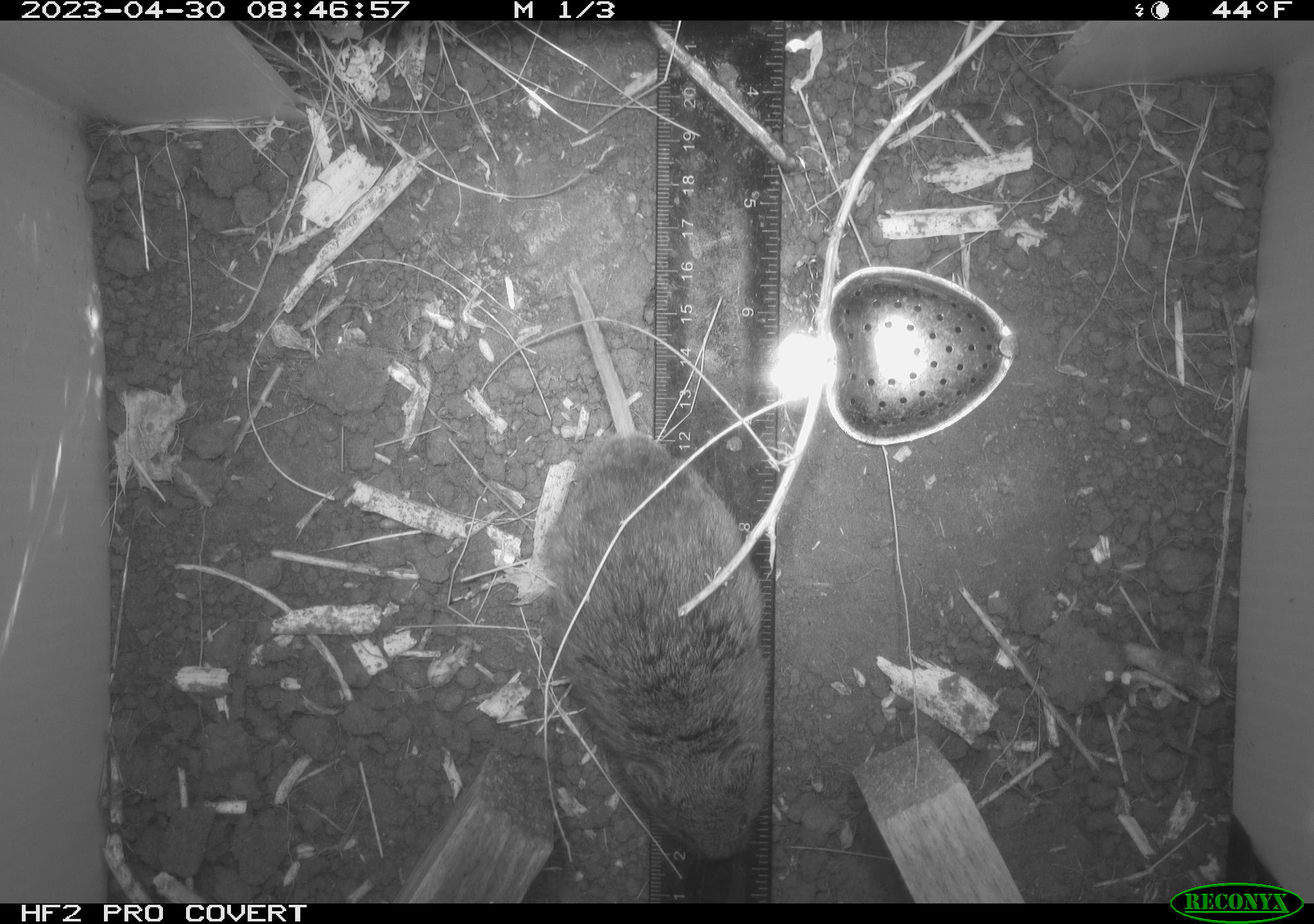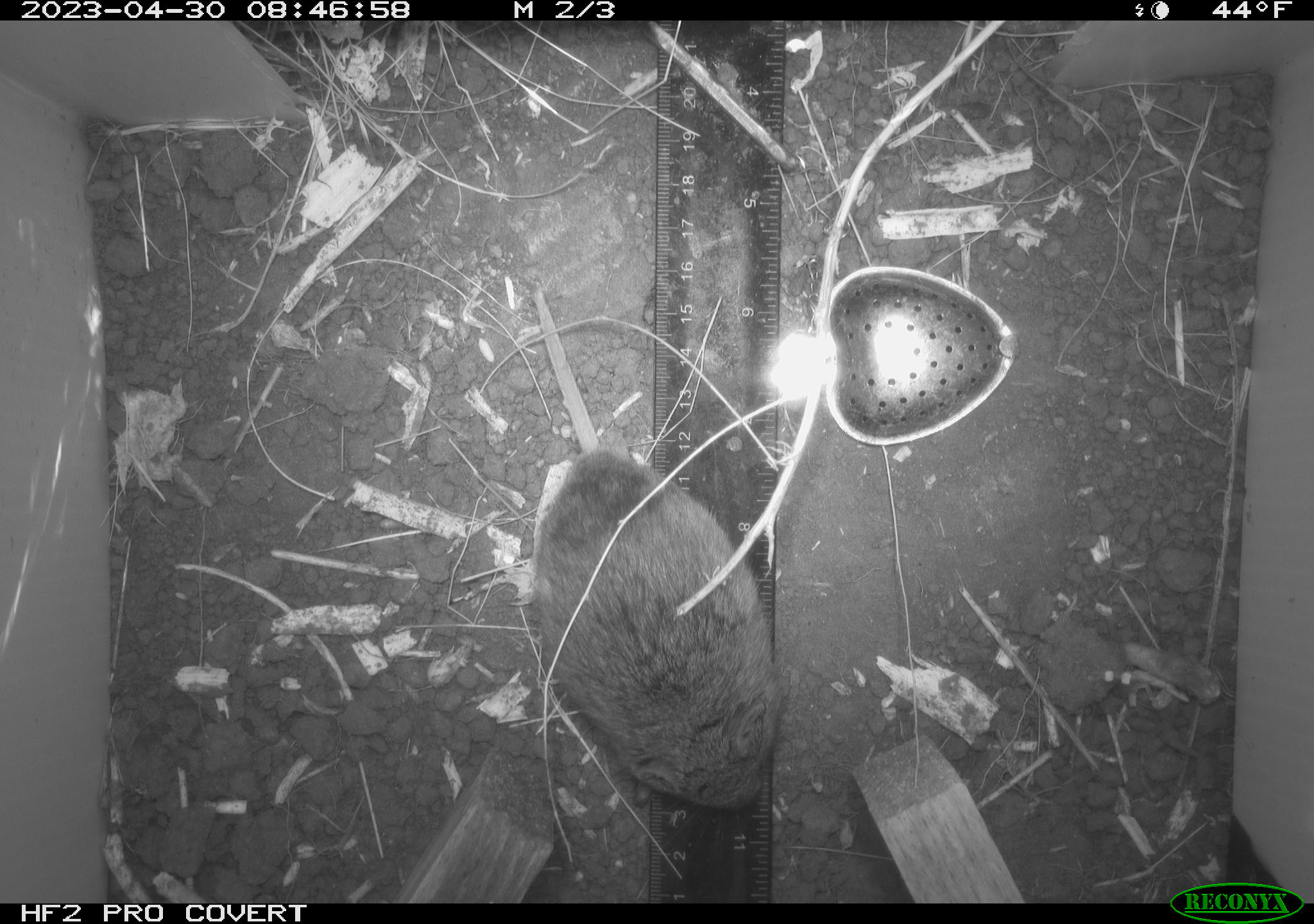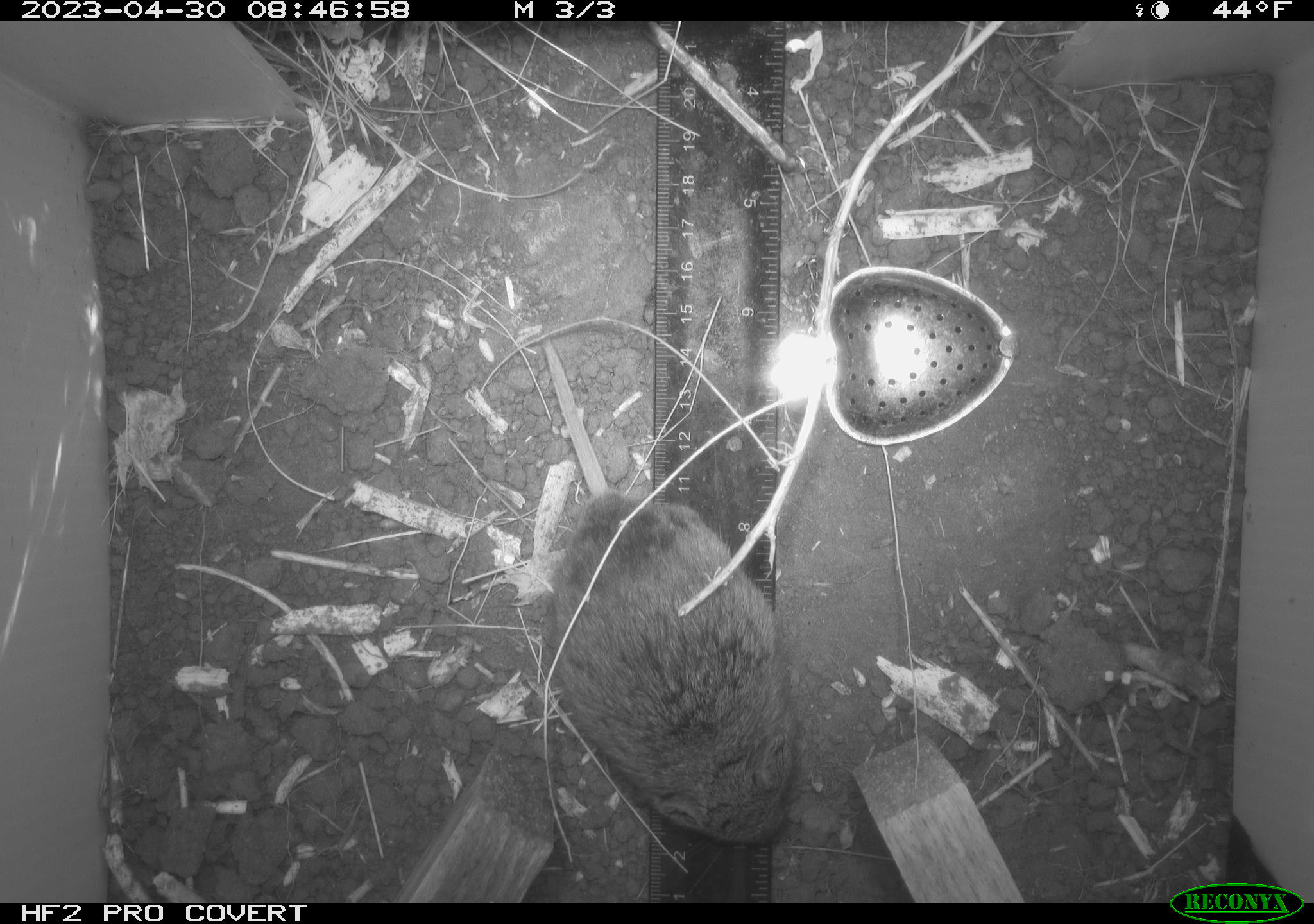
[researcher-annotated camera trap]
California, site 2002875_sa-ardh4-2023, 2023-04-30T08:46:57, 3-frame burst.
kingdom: Animalia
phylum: Chordata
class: Mammalia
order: Rodentia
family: Cricetidae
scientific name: Arvicolinae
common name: voles, lemmings, and muskrats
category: arvicolinae subfamily